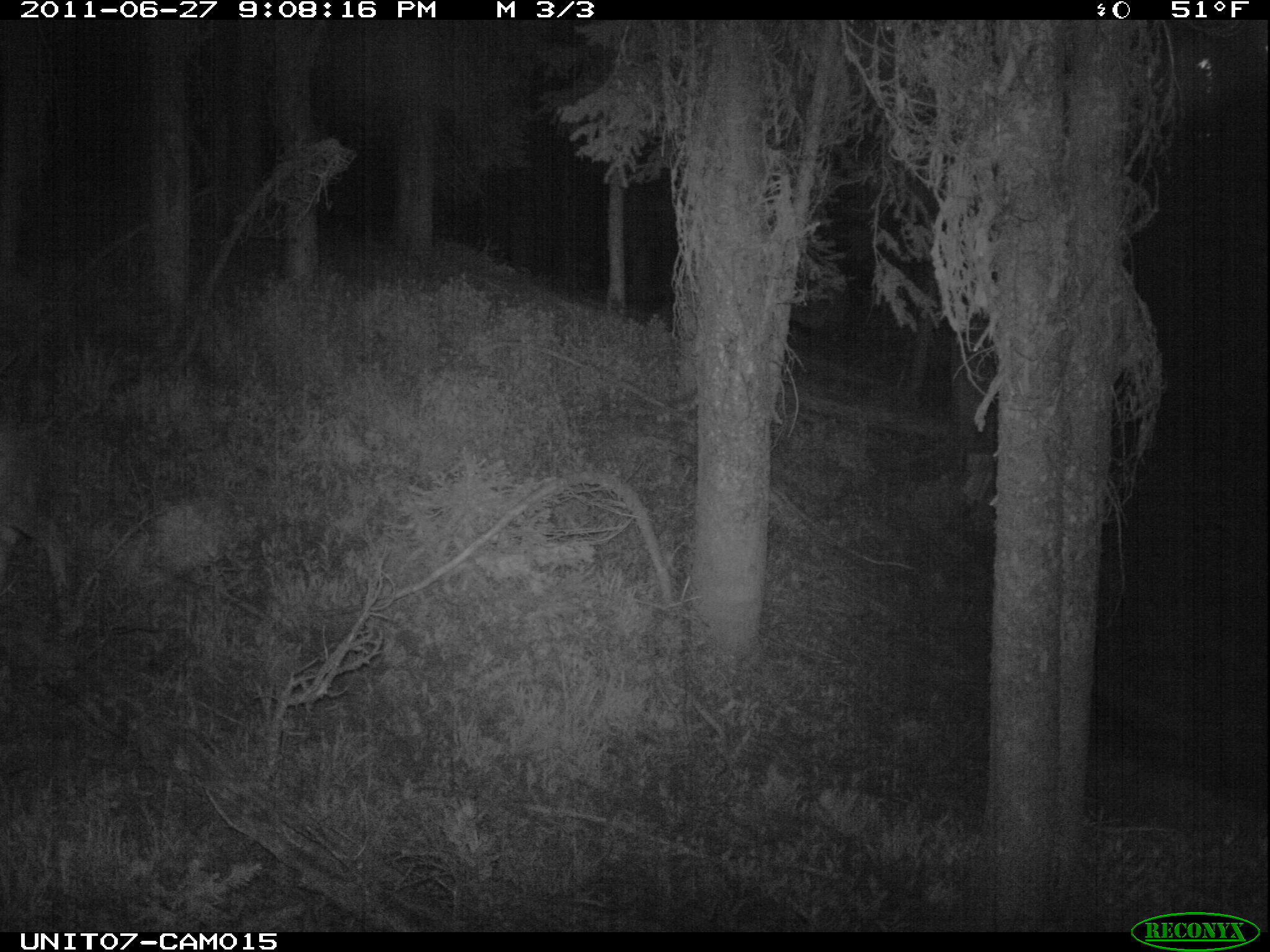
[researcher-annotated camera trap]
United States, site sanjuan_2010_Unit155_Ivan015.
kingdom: Animalia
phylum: Chordata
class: Mammalia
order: Artiodactyla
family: Cervidae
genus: Odocoileus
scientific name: Odocoileus hemionus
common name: mule deer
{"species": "Odocoileus hemionus (mule deer)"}